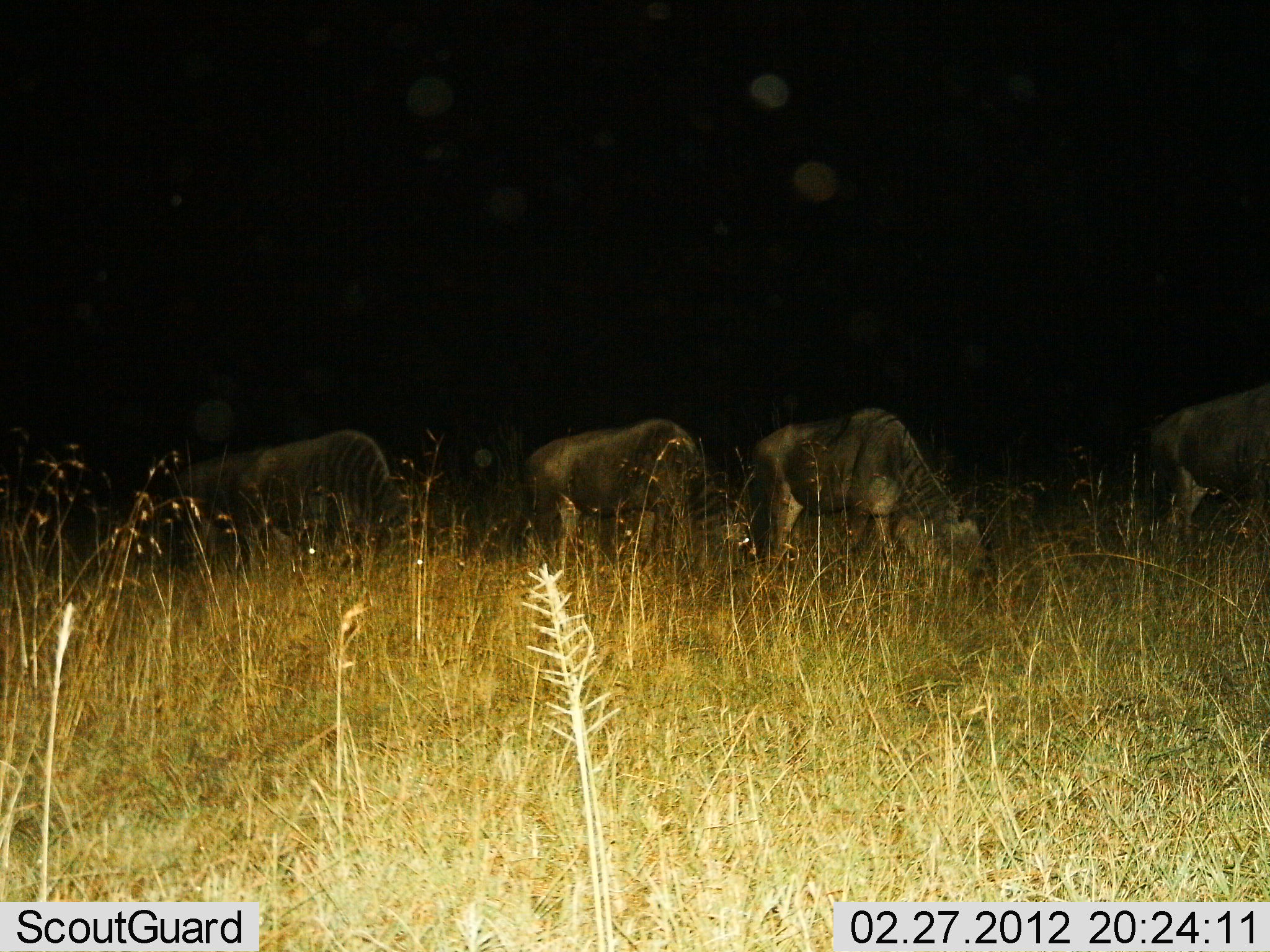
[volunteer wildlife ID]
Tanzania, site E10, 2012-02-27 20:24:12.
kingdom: Animalia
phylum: Chordata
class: Mammalia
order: Artiodactyla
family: Bovidae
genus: Connochaetes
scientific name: Connochaetes taurinus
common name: blue wildebeest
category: wildebeest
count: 4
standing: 8%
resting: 0%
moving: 8%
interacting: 0%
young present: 0%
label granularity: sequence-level